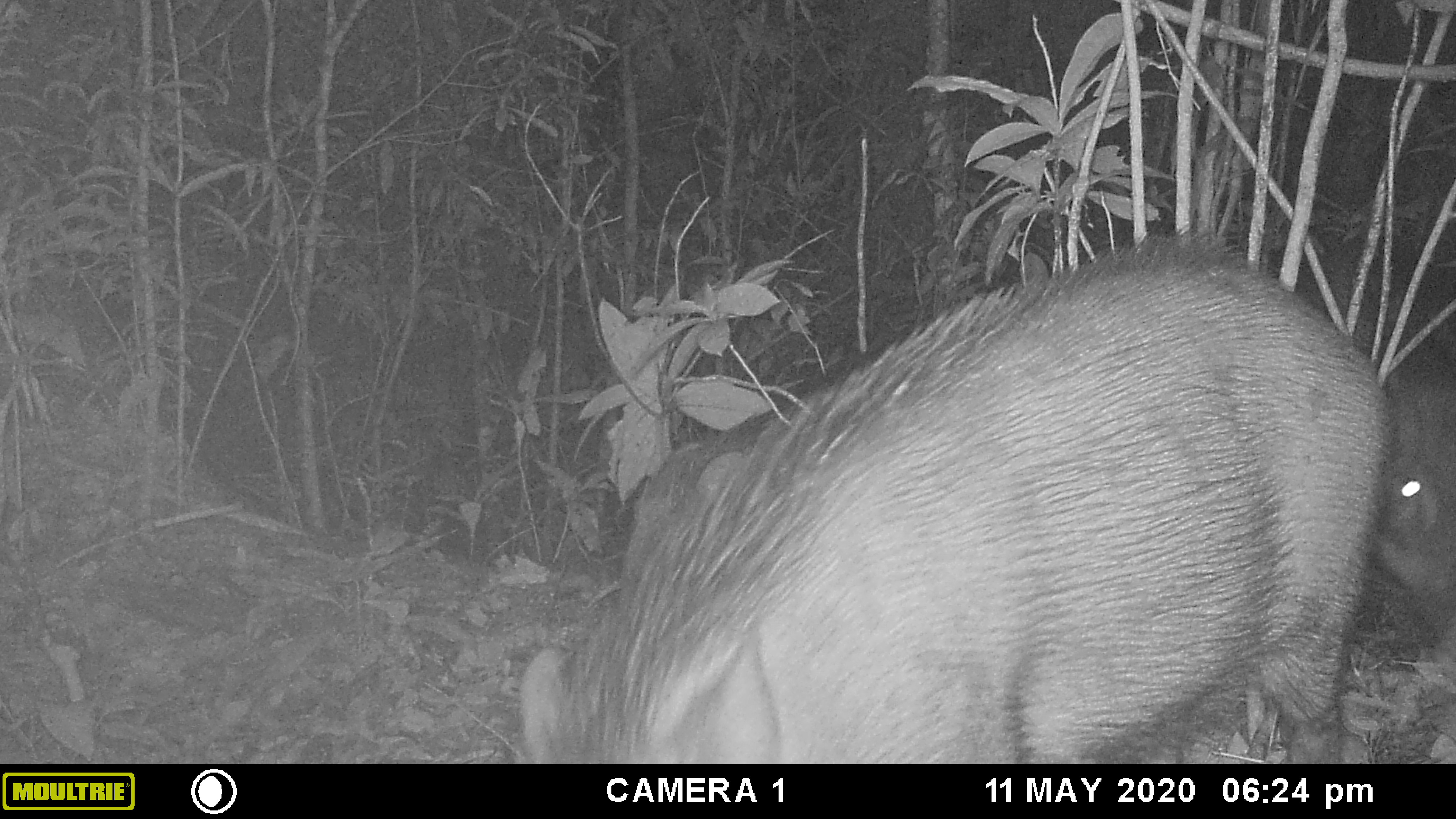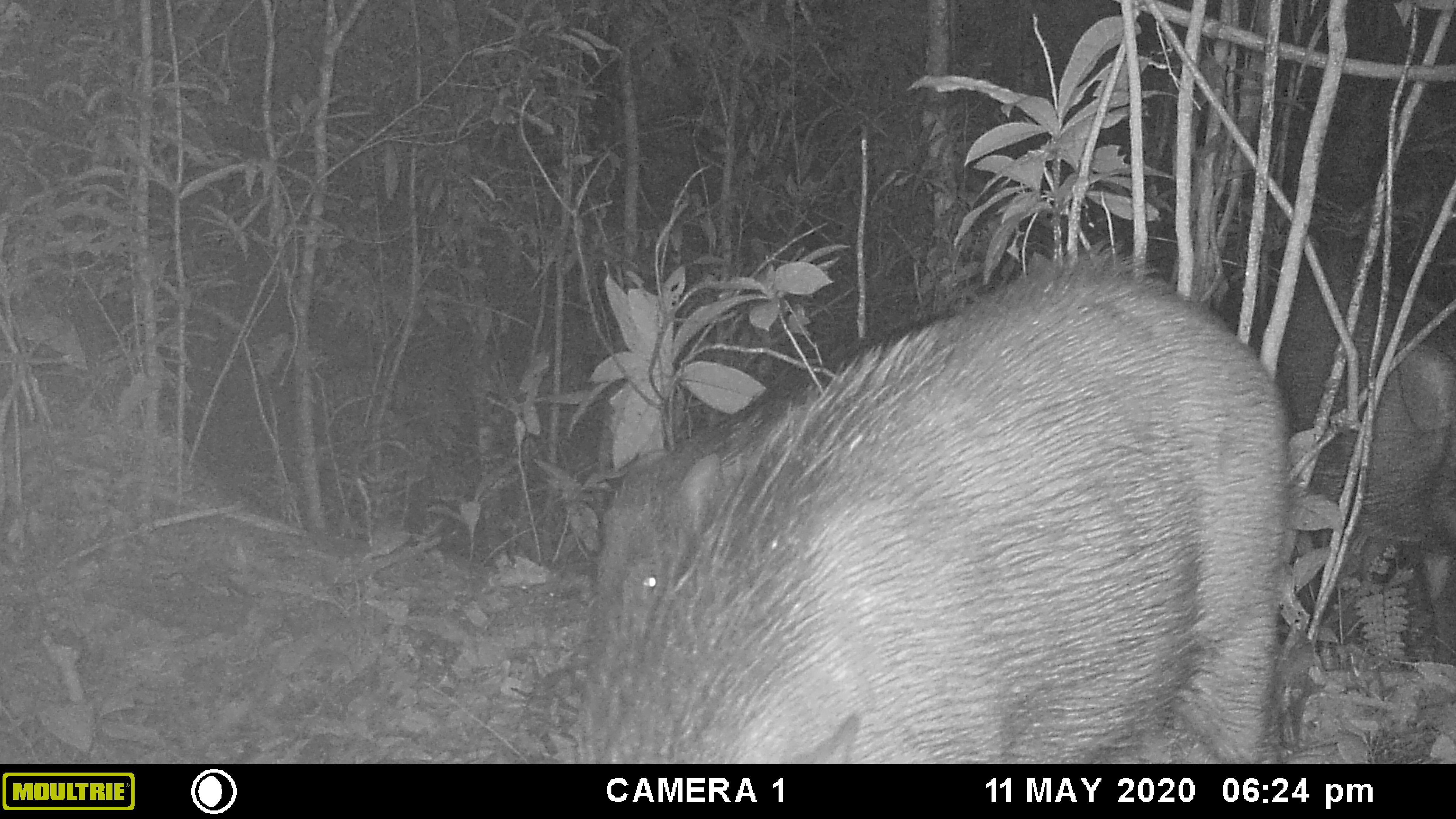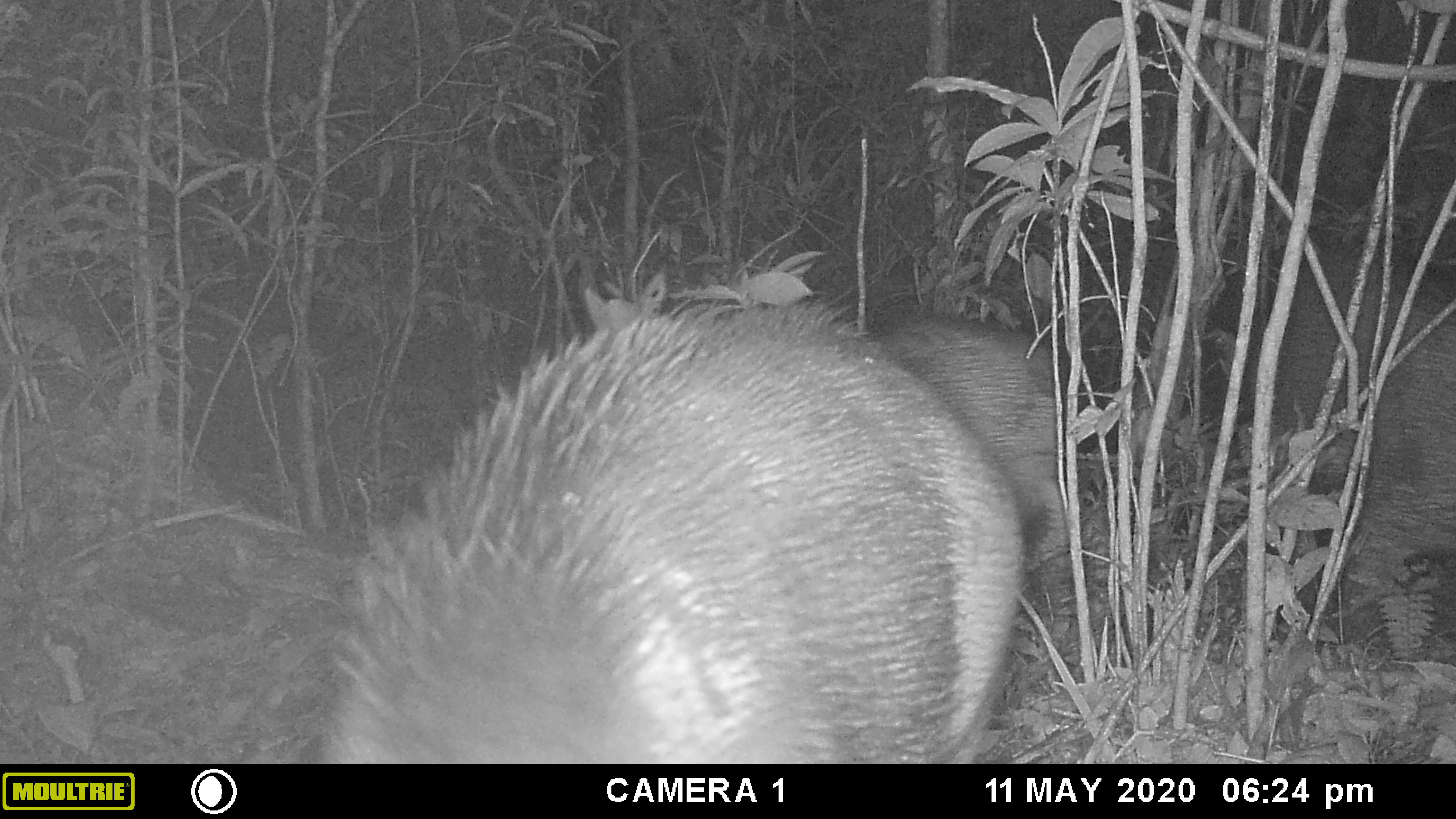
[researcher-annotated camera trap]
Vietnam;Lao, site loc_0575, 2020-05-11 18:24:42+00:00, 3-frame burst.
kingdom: Animalia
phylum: Chordata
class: Mammalia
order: Artiodactyla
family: Suidae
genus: Sus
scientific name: Sus scrofa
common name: eurasian wild pig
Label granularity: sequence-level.